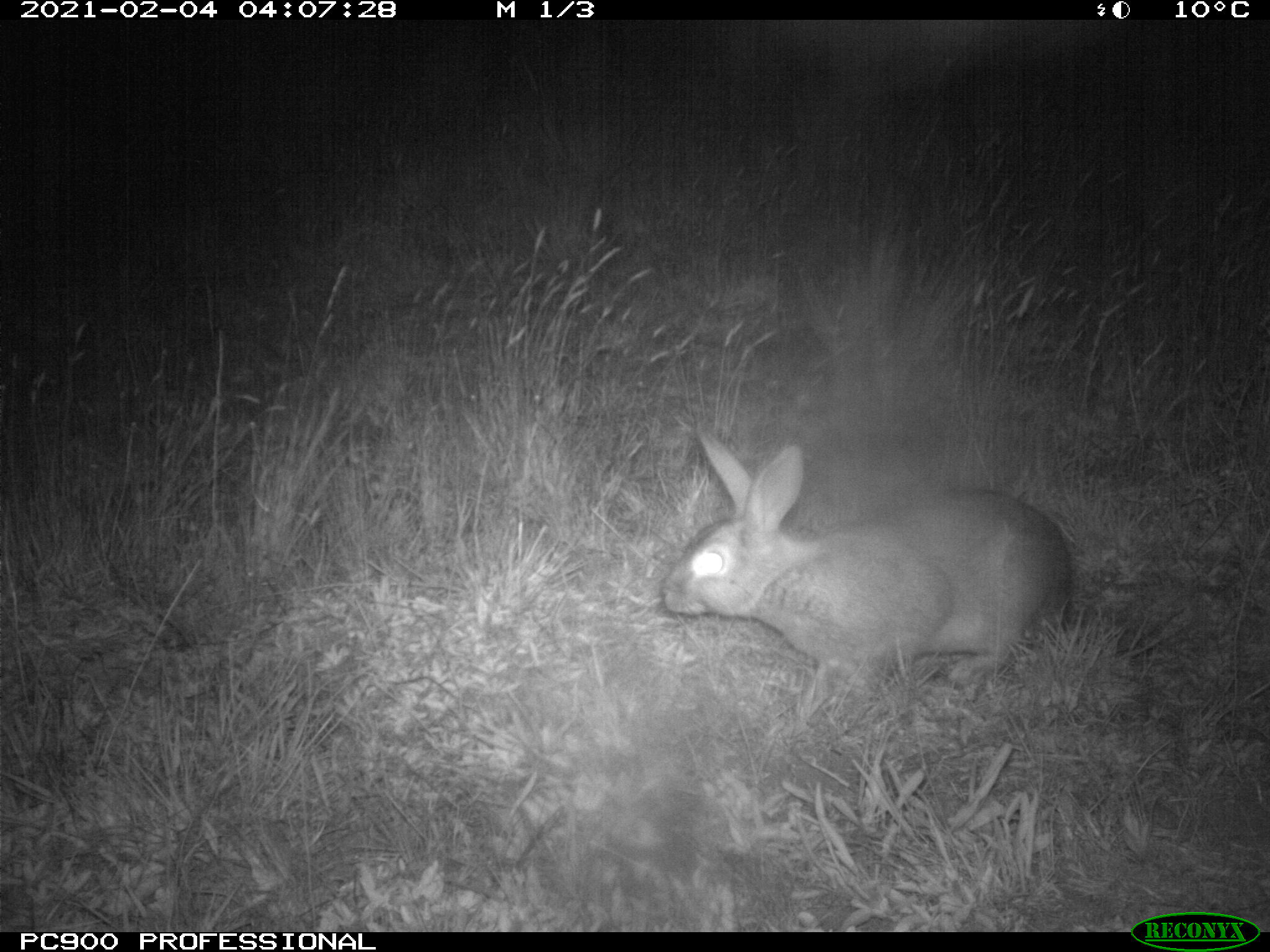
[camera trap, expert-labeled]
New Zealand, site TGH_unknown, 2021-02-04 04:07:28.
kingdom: Animalia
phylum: Chordata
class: Mammalia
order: Lagomorpha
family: Leporidae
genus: Oryctolagus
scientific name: Oryctolagus cuniculus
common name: european rabbit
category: rabbit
Rabbit (european rabbit) (Oryctolagus cuniculus).